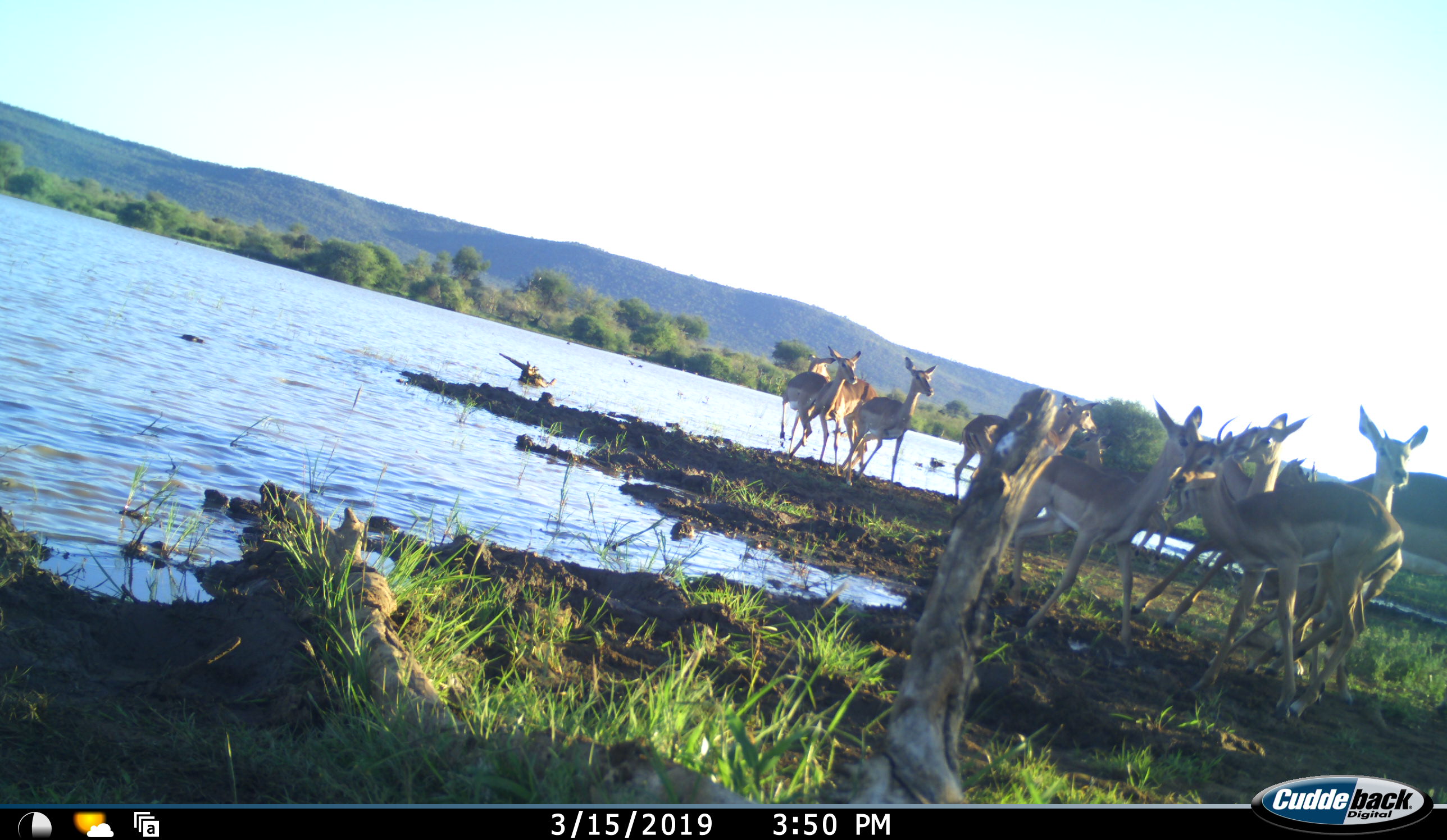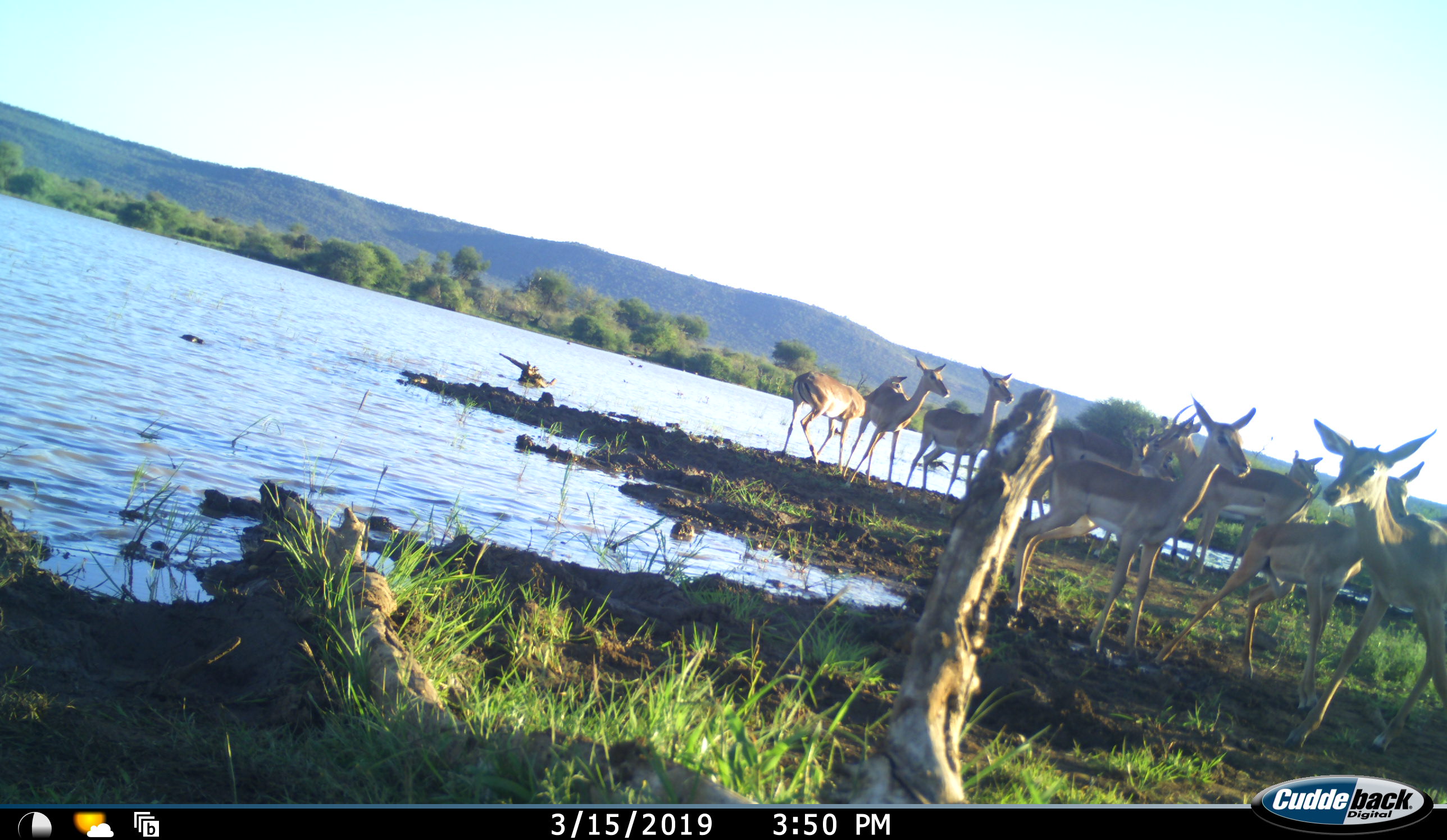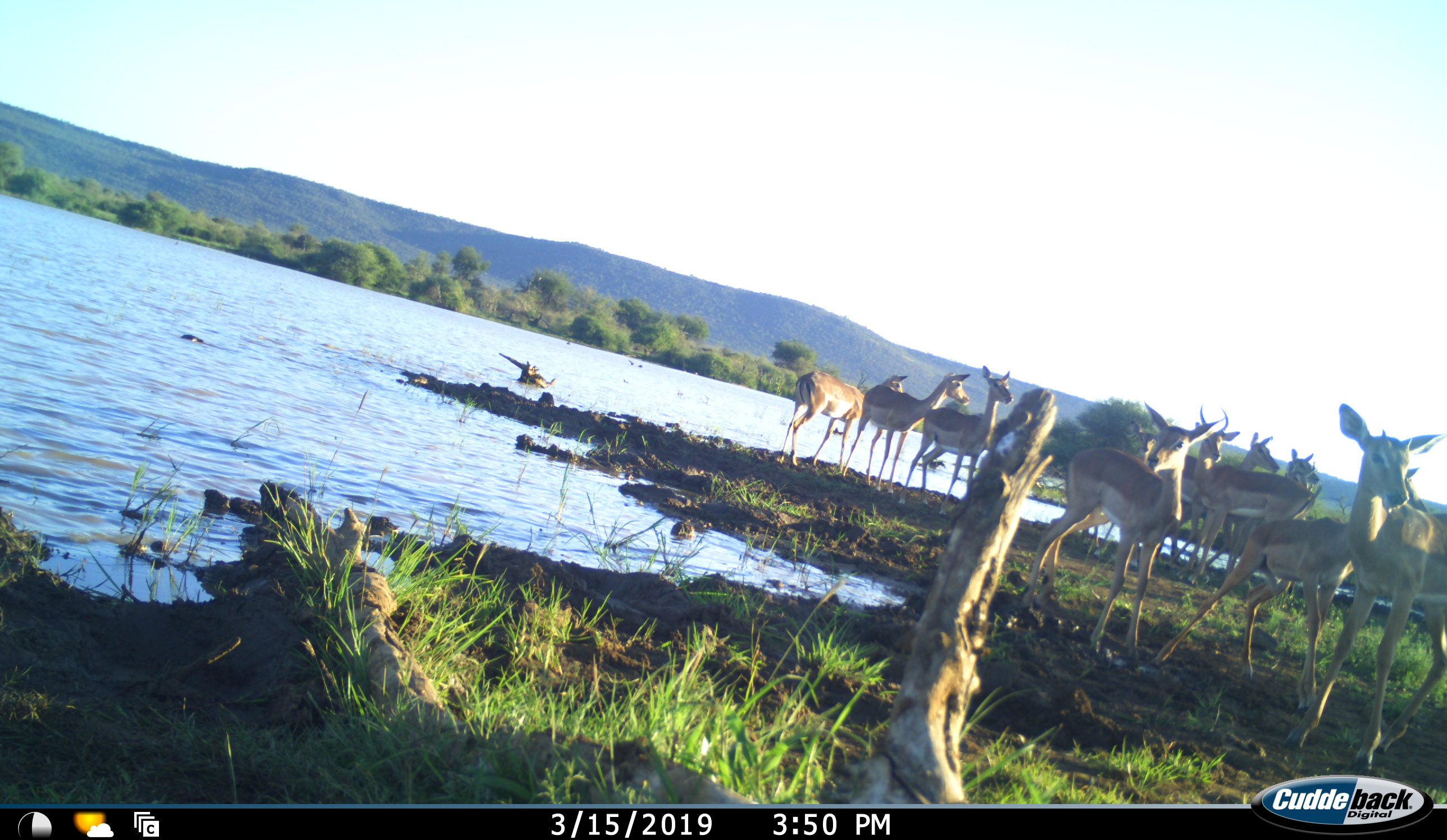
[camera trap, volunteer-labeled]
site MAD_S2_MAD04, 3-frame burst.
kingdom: Animalia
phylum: Chordata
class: Mammalia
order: Artiodactyla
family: Bovidae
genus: Aepyceros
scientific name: Aepyceros melampus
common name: impala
Impala (Aepyceros melampus), count 11-50. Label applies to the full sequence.